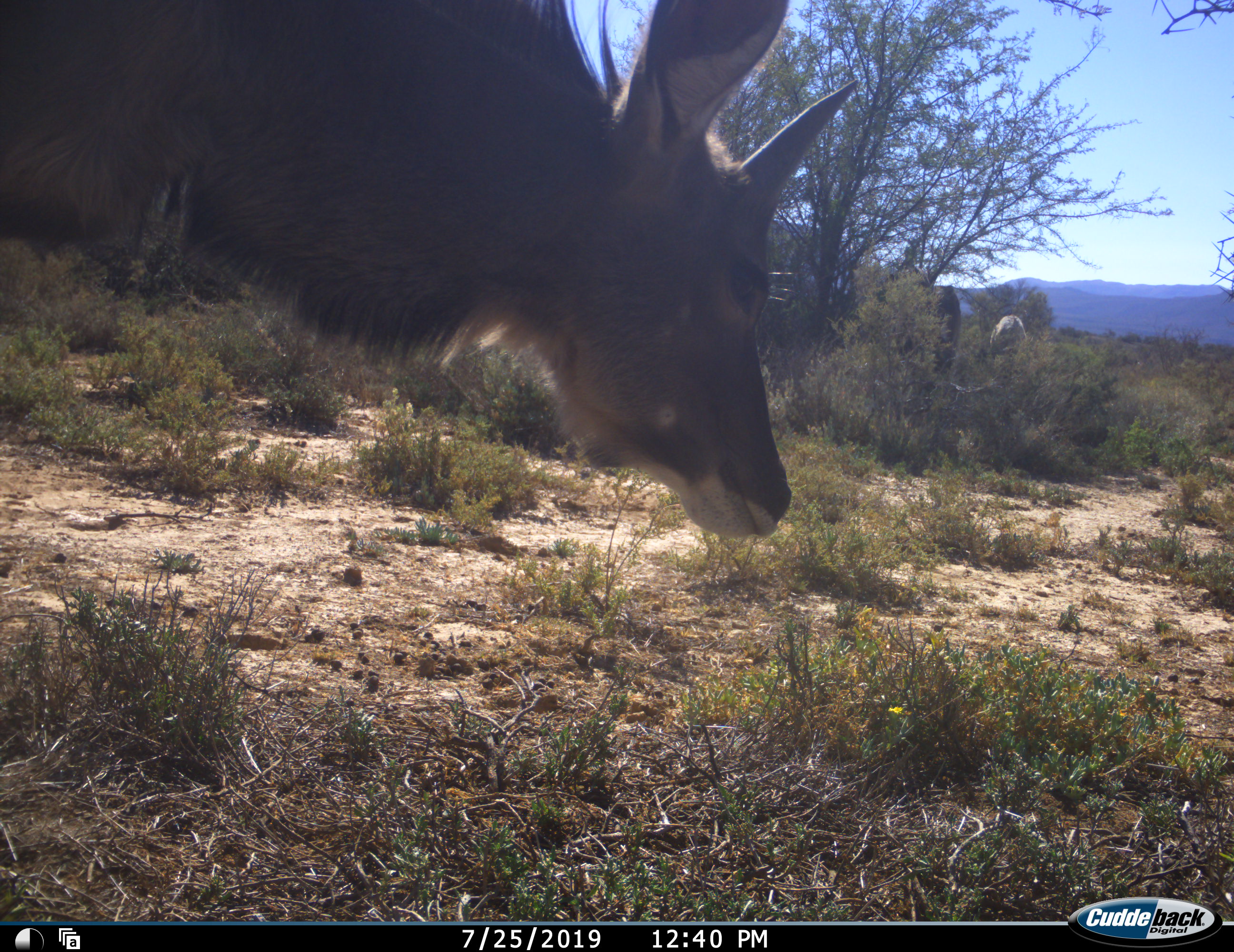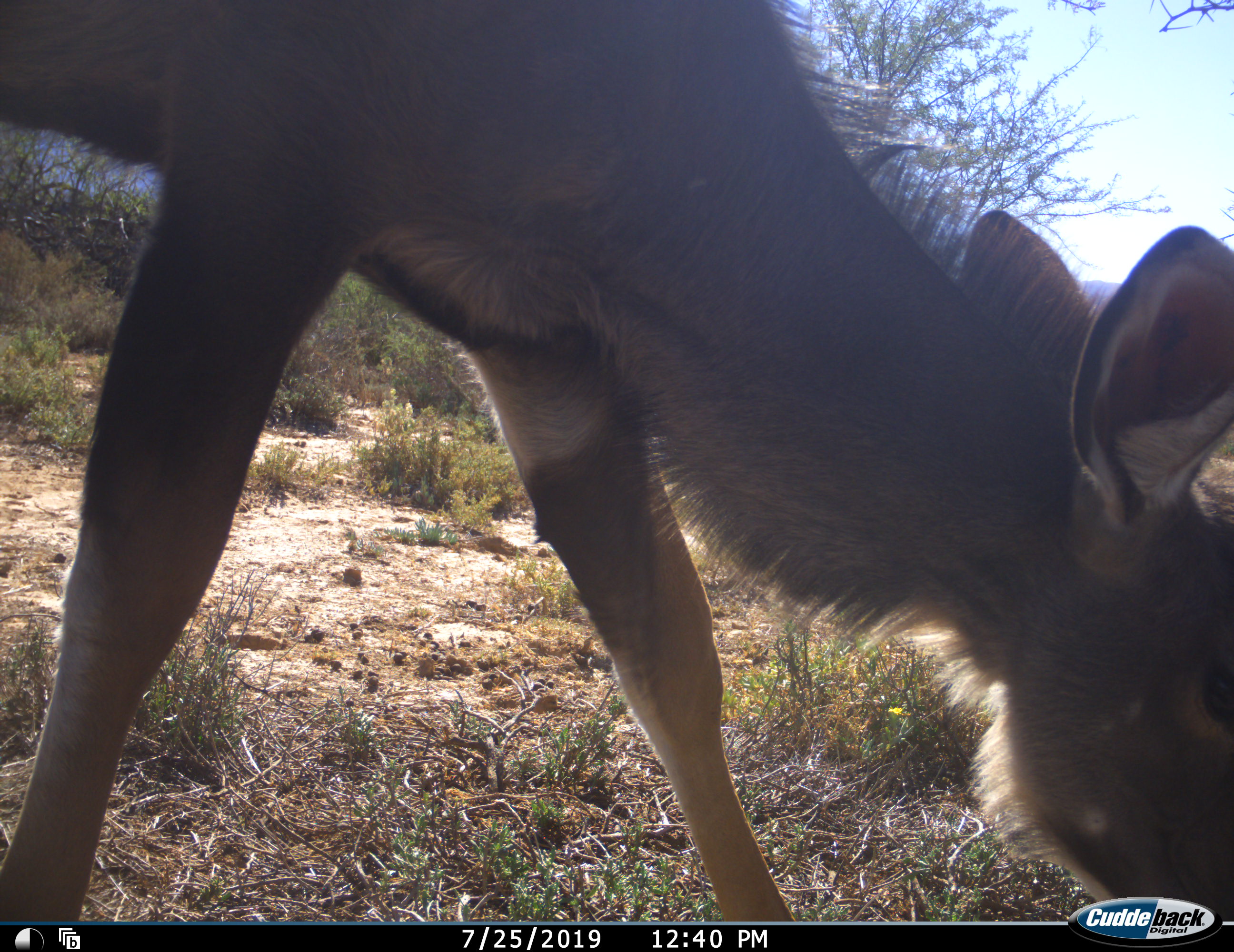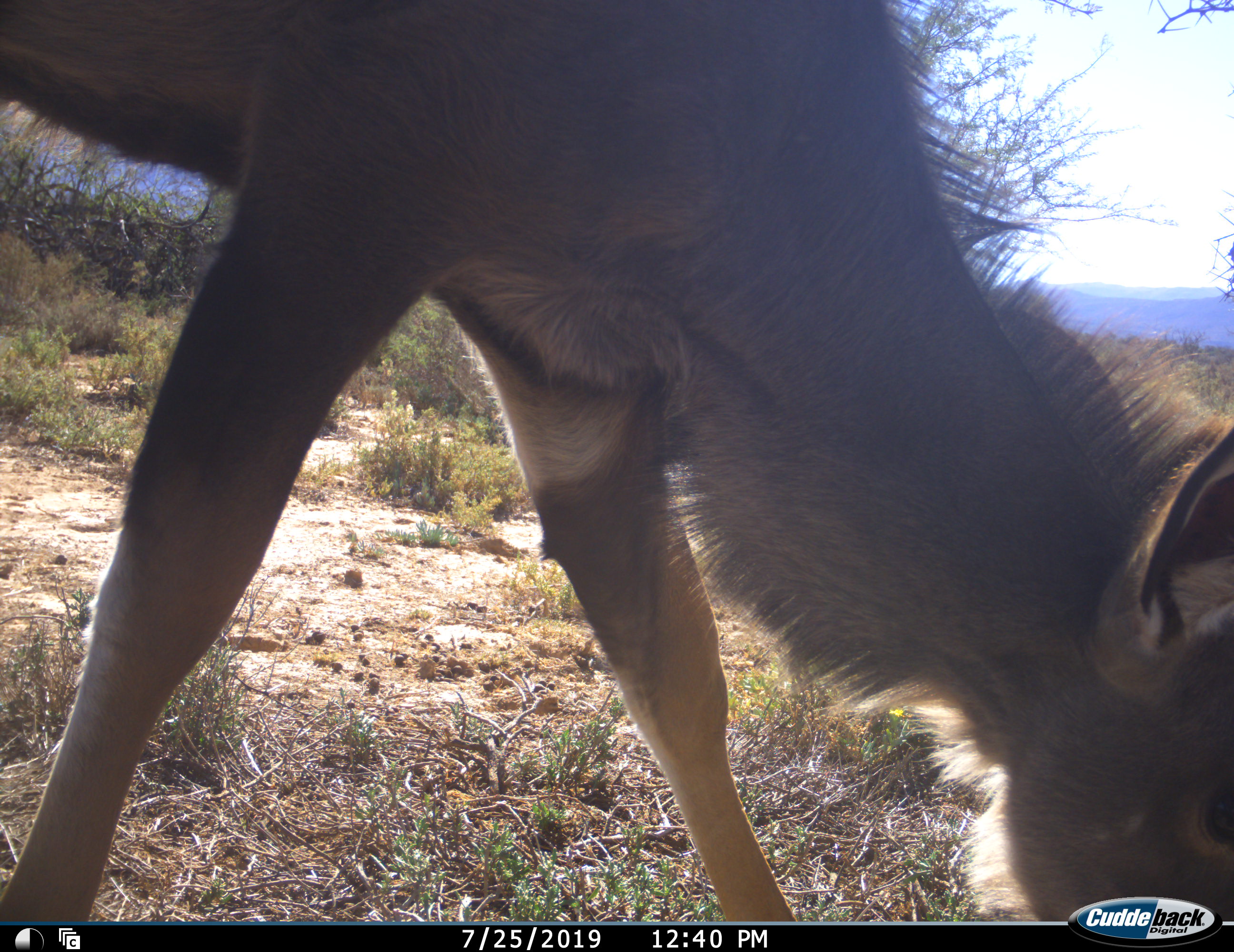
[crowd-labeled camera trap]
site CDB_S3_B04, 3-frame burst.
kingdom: Animalia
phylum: Chordata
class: Mammalia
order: Artiodactyla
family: Bovidae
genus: Tragelaphus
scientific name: Tragelaphus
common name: kudu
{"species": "kudu (Tragelaphus)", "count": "1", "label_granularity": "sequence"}